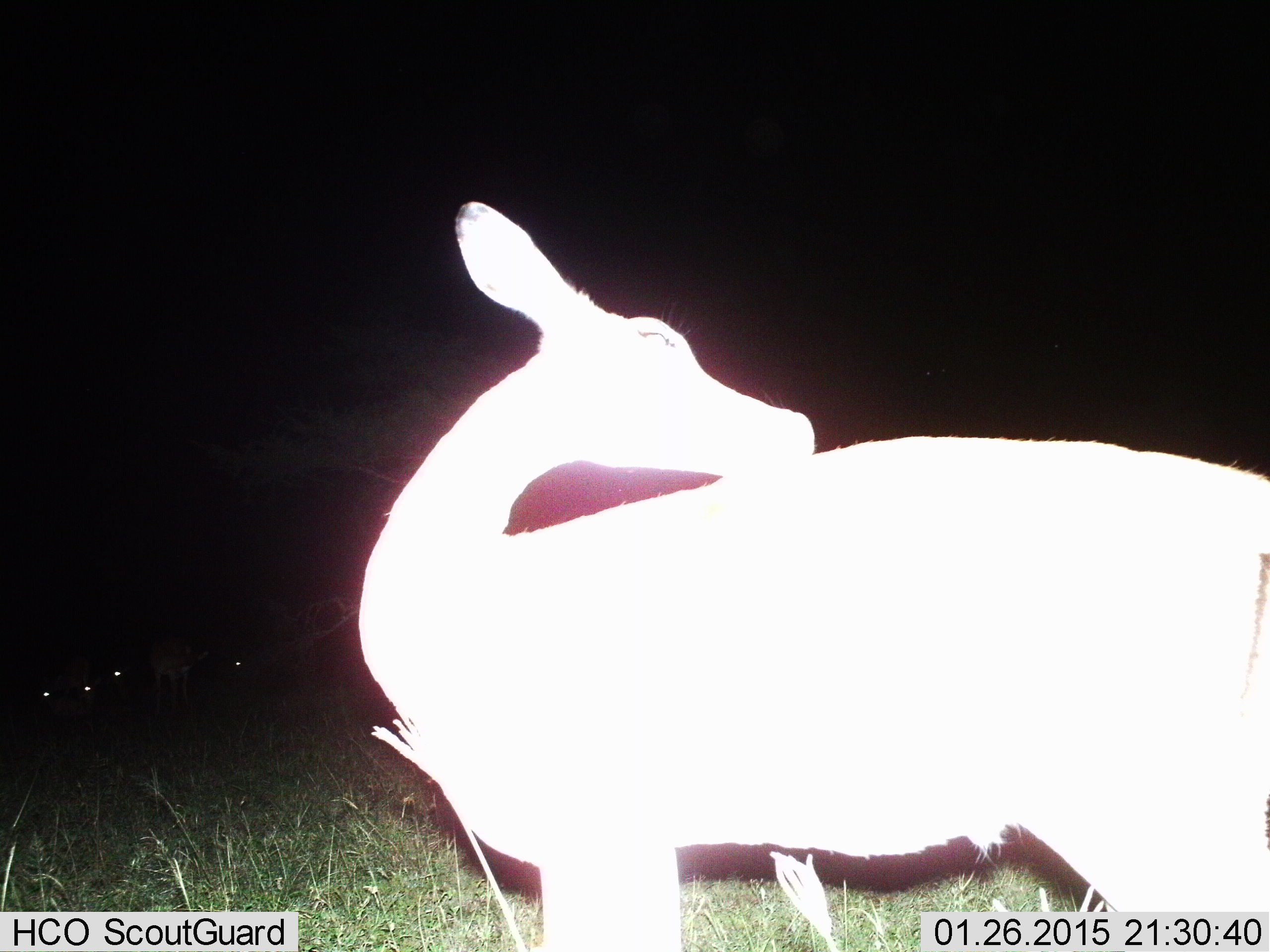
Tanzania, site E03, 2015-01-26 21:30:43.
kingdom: Animalia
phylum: Chordata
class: Mammalia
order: Artiodactyla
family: Bovidae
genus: Aepyceros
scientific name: Aepyceros melampus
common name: impala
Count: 1.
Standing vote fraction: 90%.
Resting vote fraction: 0%.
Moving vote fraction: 20%.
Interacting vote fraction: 0%.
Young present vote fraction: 0%.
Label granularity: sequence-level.